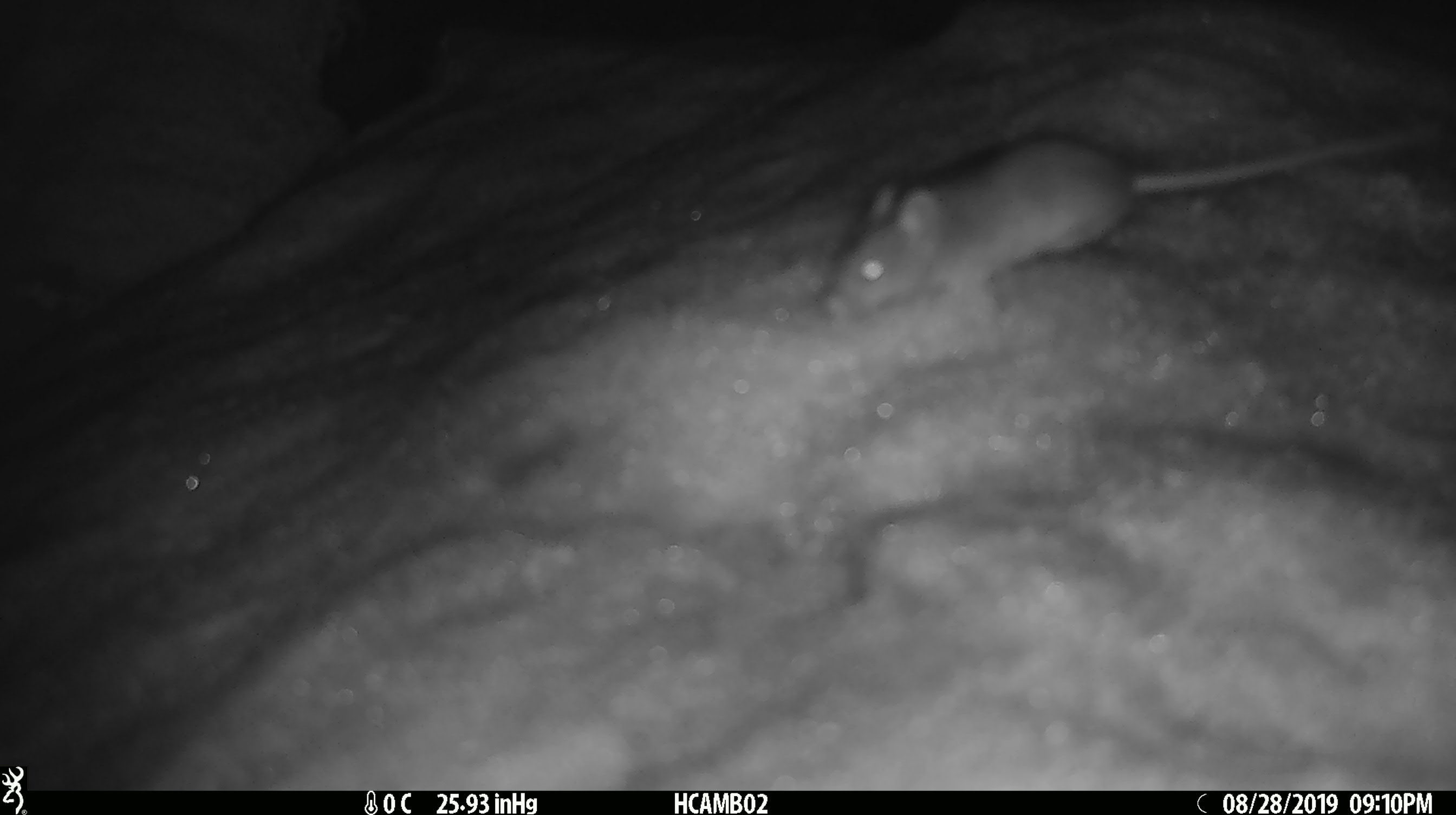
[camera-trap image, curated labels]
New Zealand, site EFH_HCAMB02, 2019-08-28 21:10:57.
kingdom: Animalia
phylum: Chordata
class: Mammalia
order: Rodentia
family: Muridae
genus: Mus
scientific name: Mus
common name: mouse